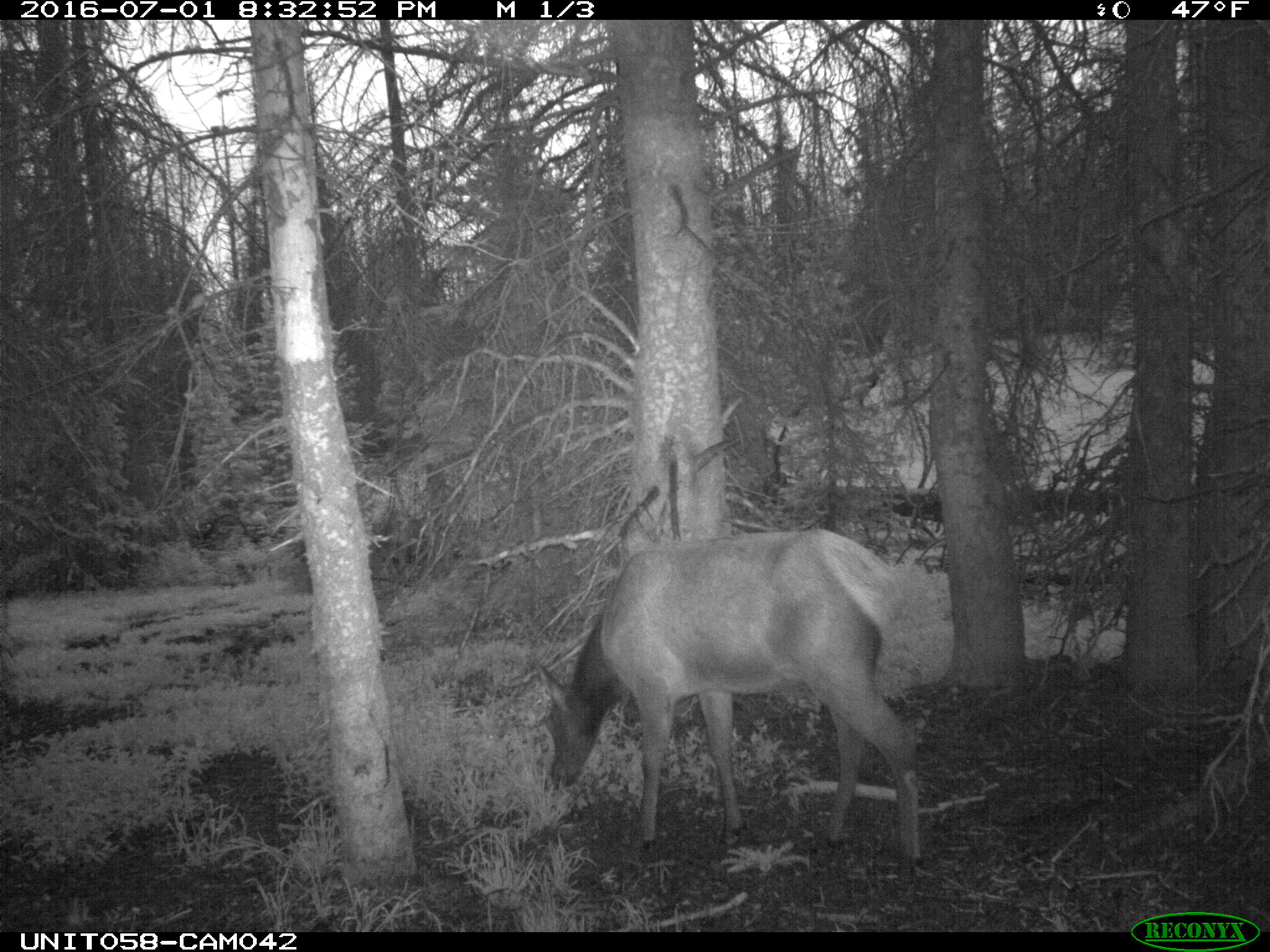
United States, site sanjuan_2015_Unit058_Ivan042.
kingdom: Animalia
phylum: Chordata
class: Mammalia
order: Artiodactyla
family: Cervidae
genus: Cervus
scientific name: Cervus elaphus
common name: red deer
Cervus elaphus (red deer).